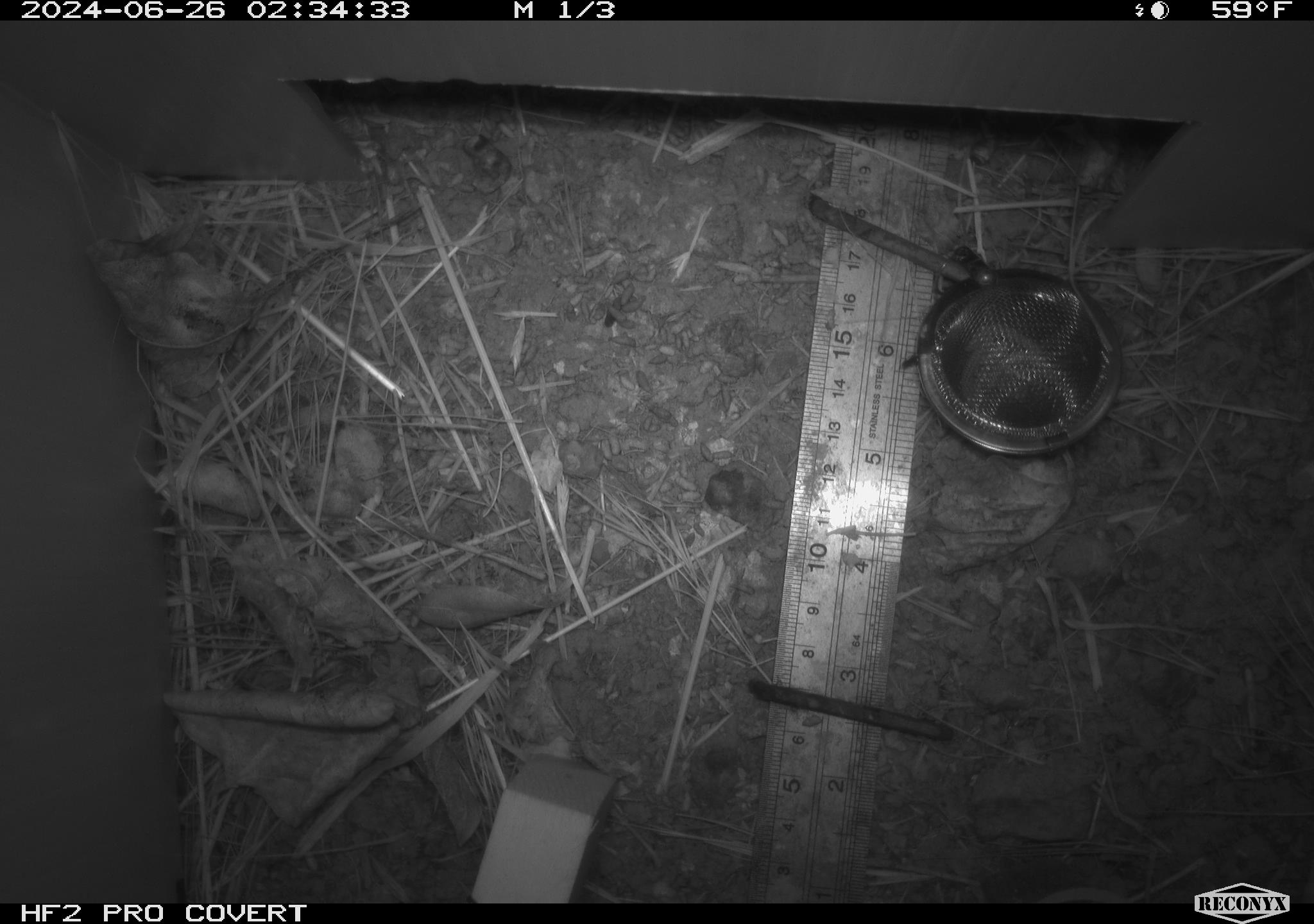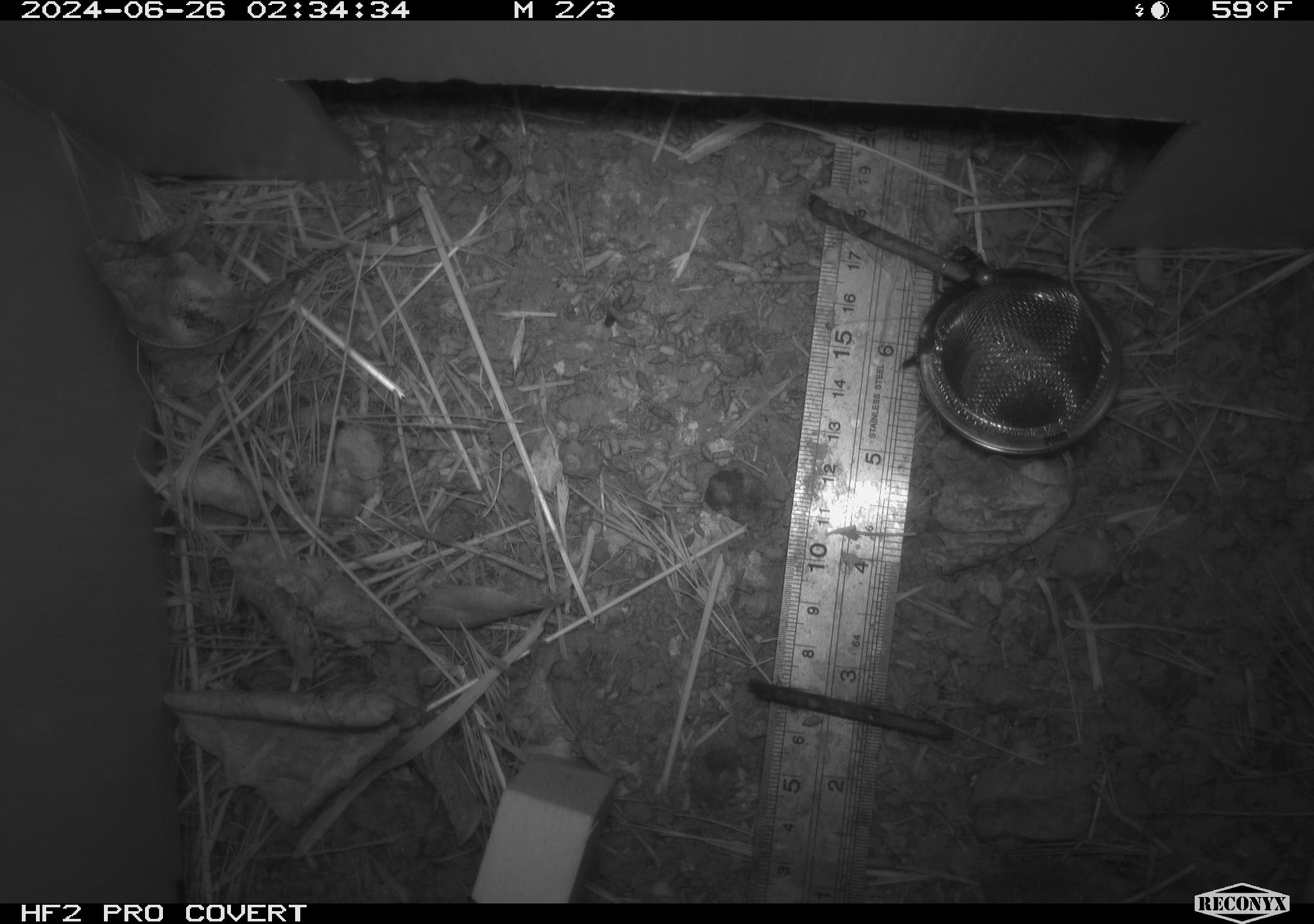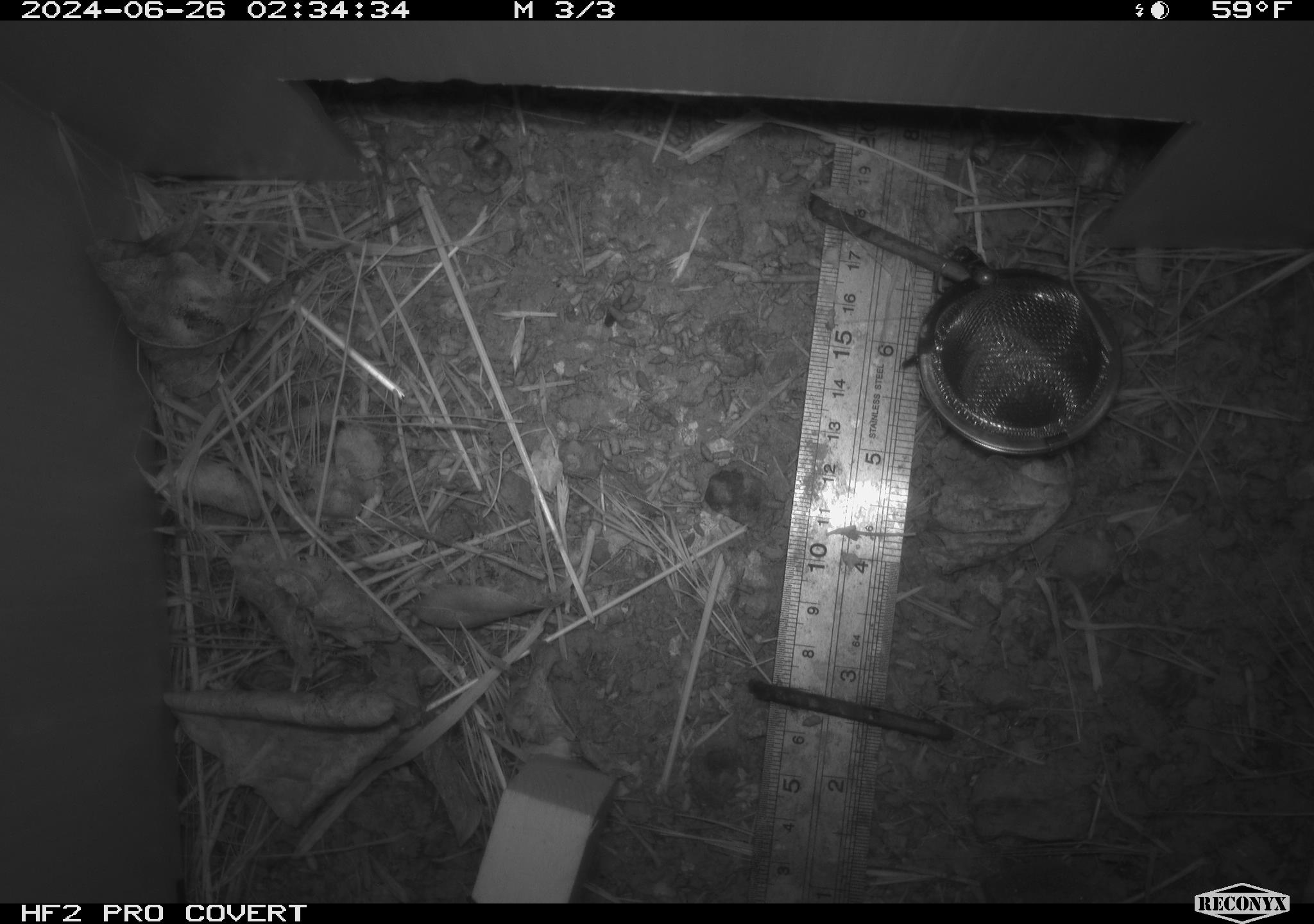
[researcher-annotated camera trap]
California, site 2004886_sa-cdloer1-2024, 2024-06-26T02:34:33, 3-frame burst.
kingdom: Animalia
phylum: Chordata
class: Mammalia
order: Rodentia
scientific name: Rodentia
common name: mouse species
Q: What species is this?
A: Mouse species (Rodentia).